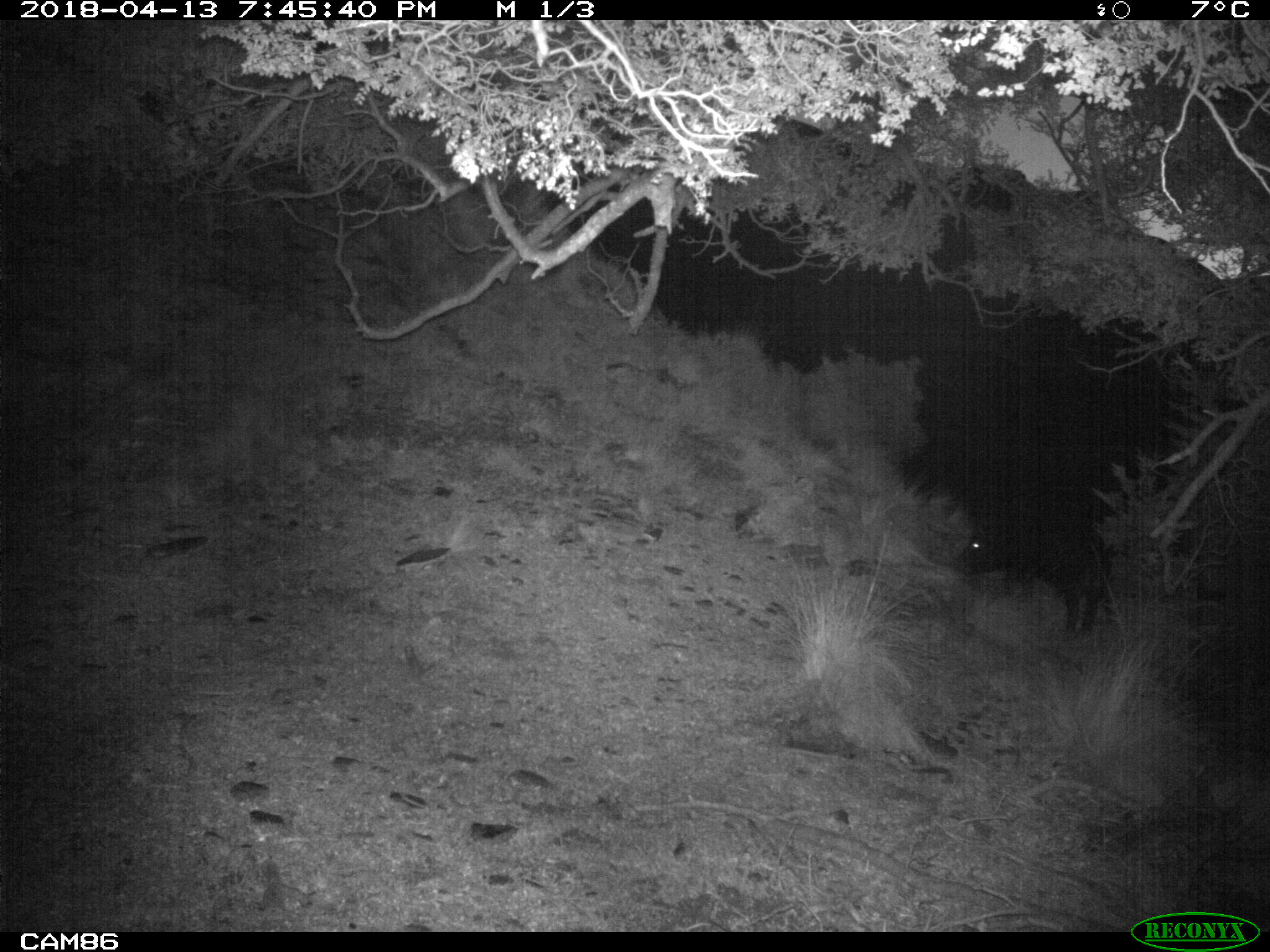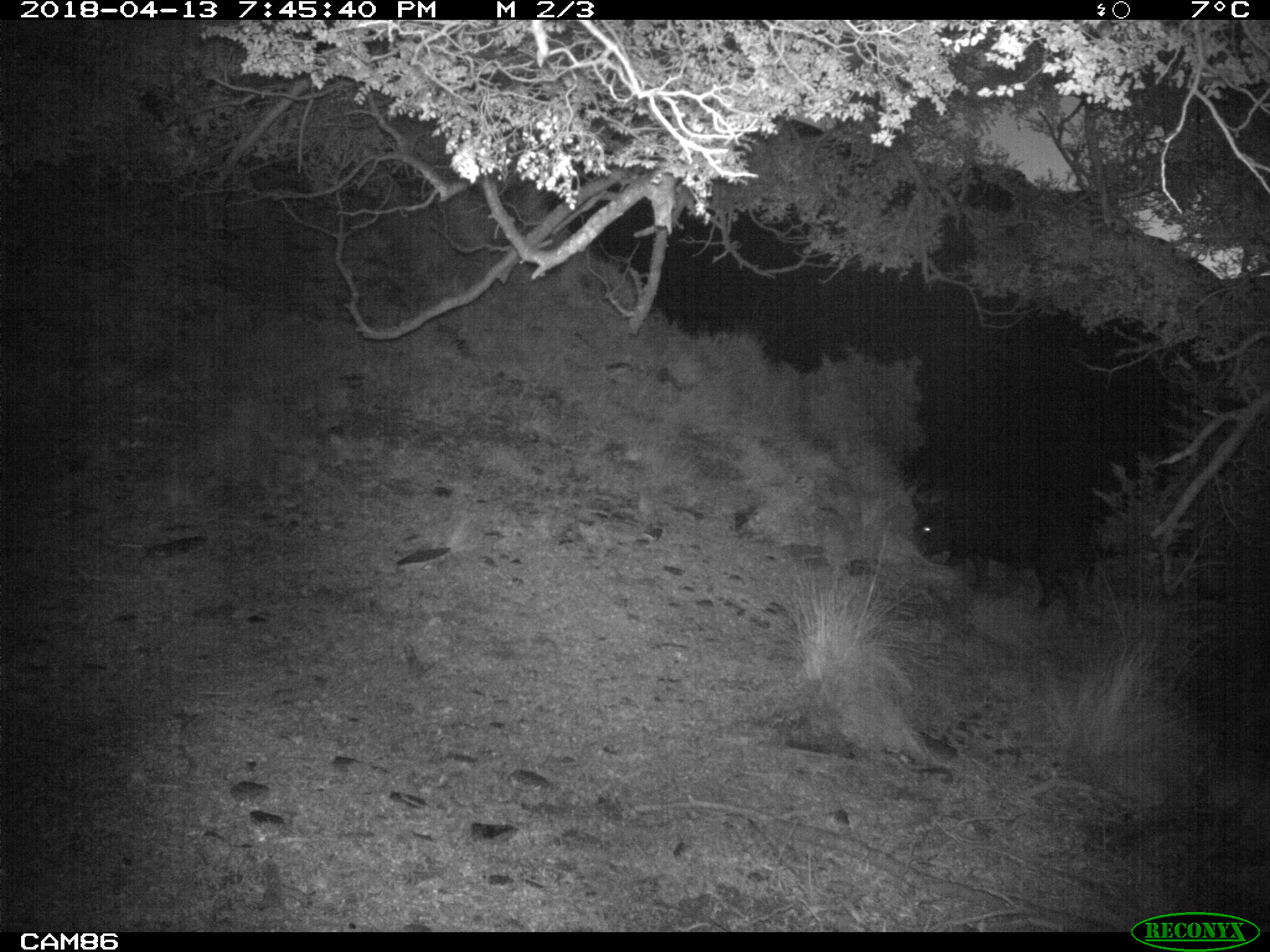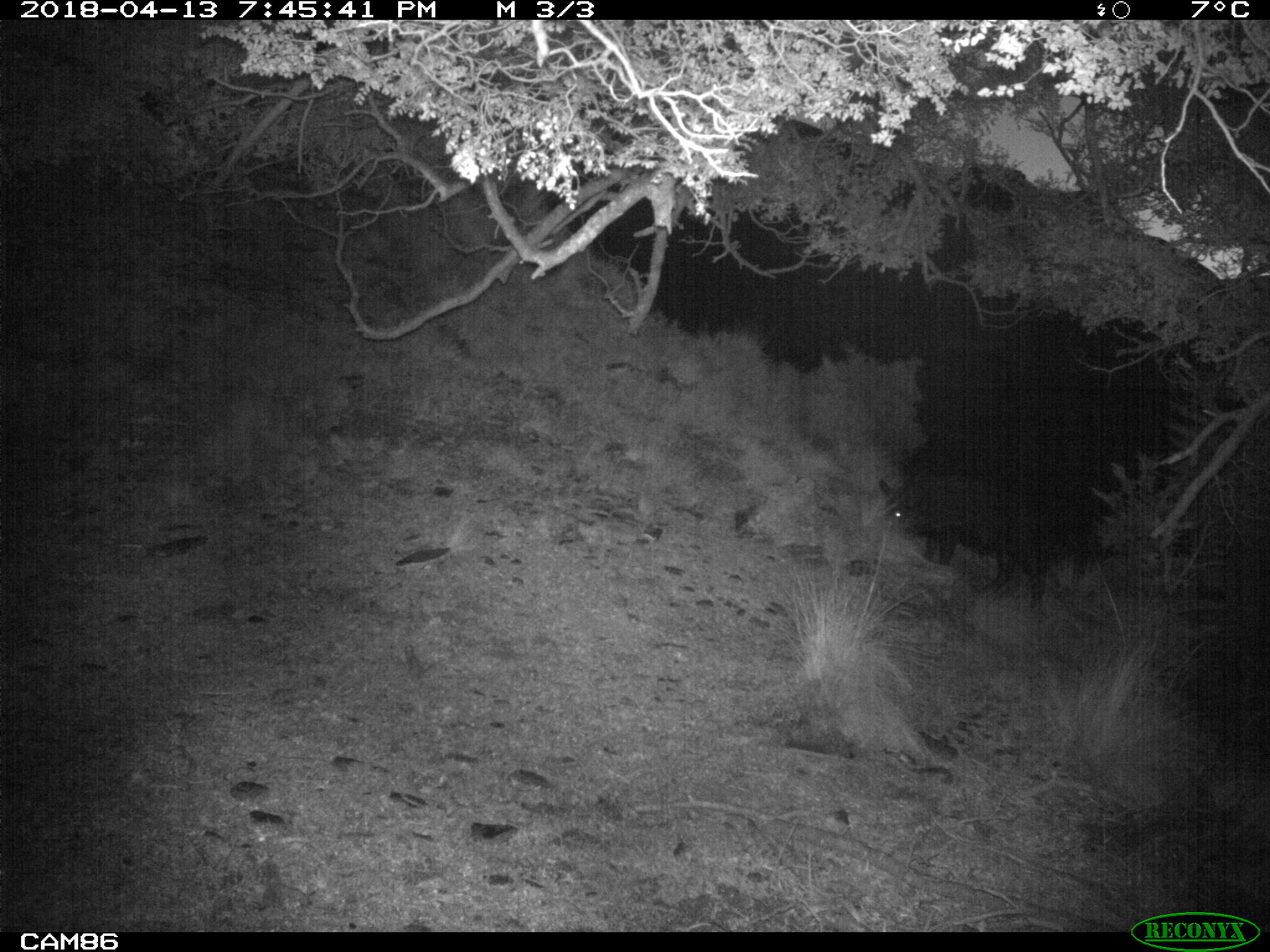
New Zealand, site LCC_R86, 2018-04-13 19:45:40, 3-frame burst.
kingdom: Animalia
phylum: Chordata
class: Mammalia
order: Artiodactyla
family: Suidae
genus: Sus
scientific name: Sus scrofa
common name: pig